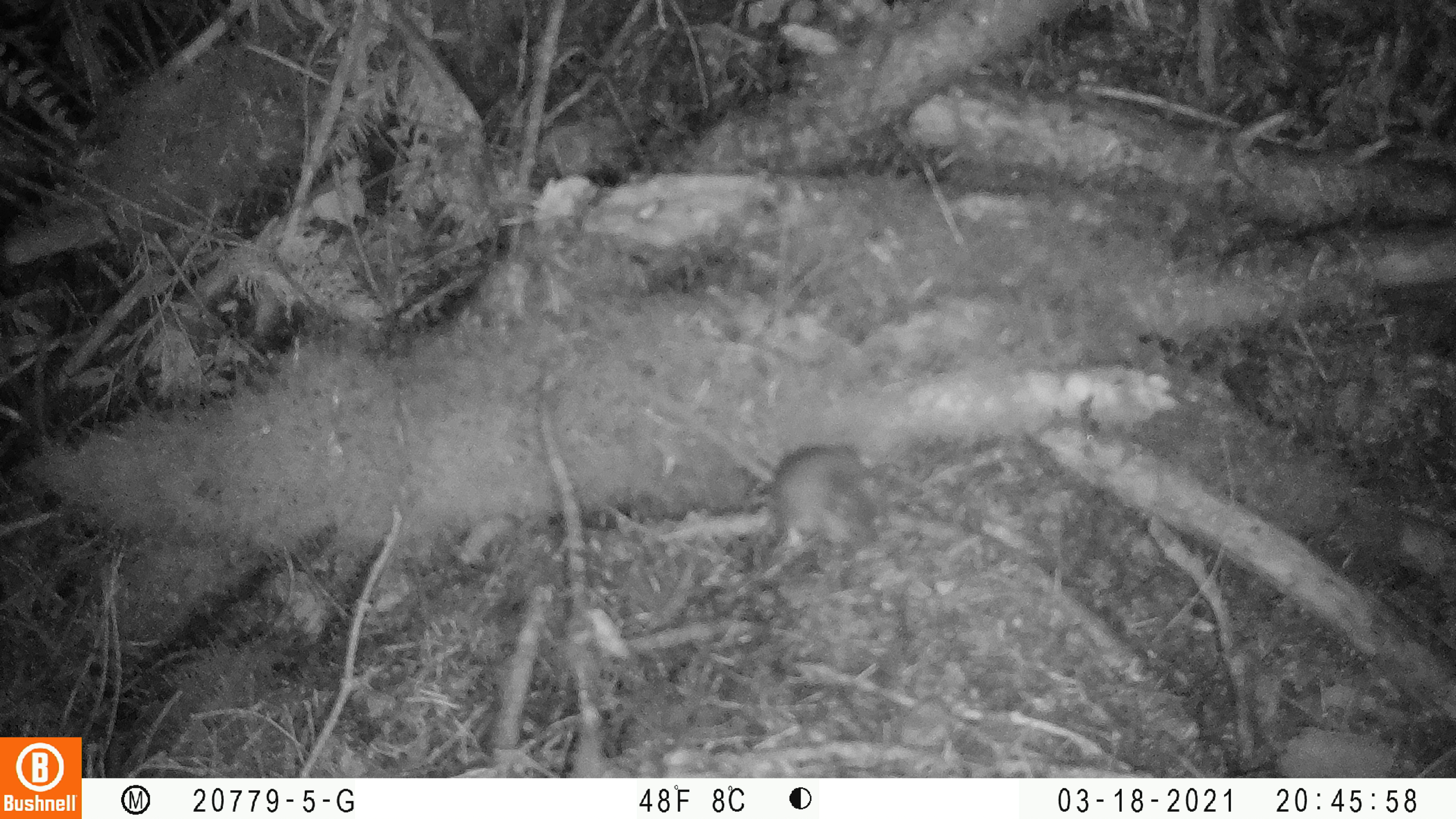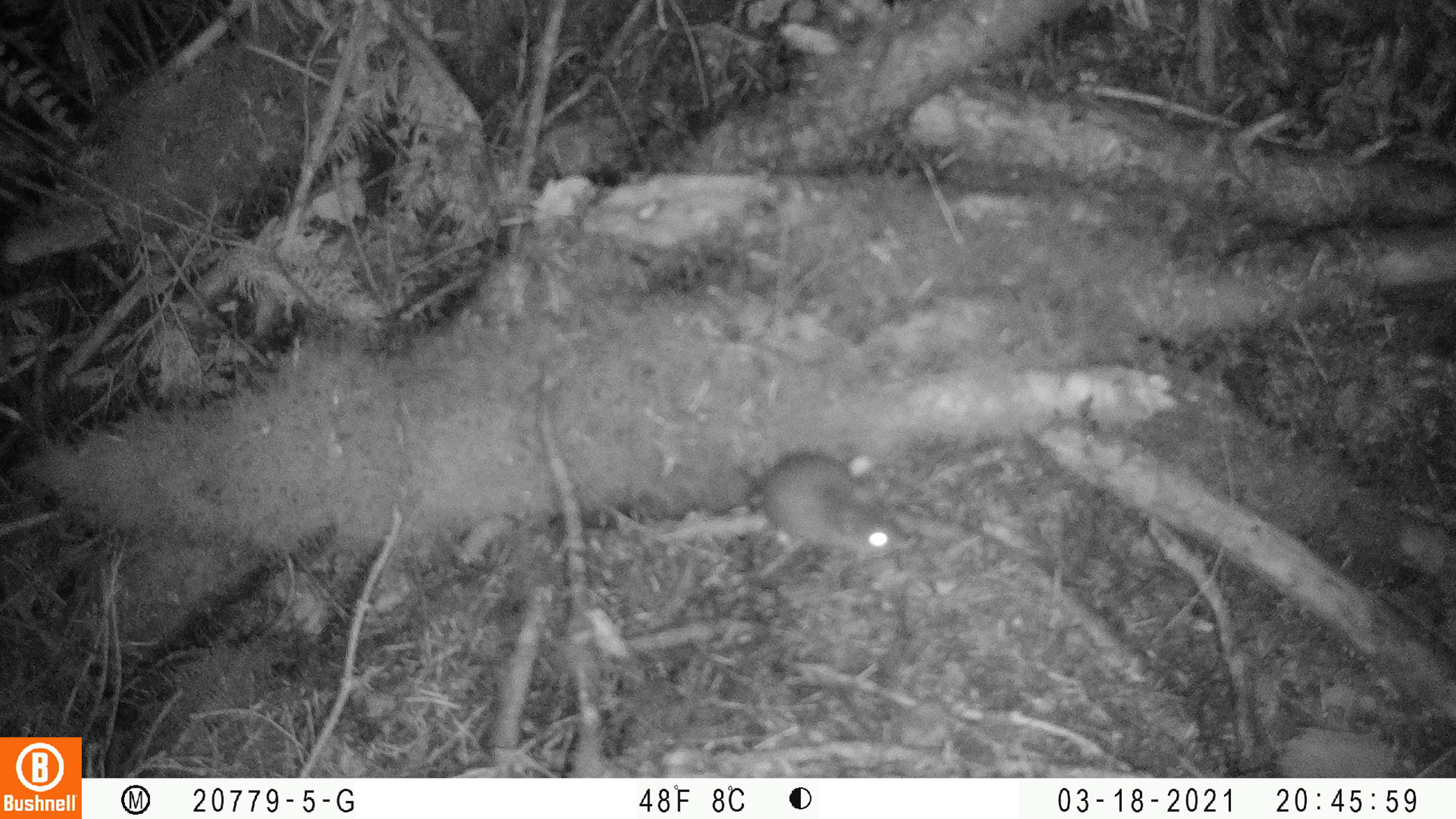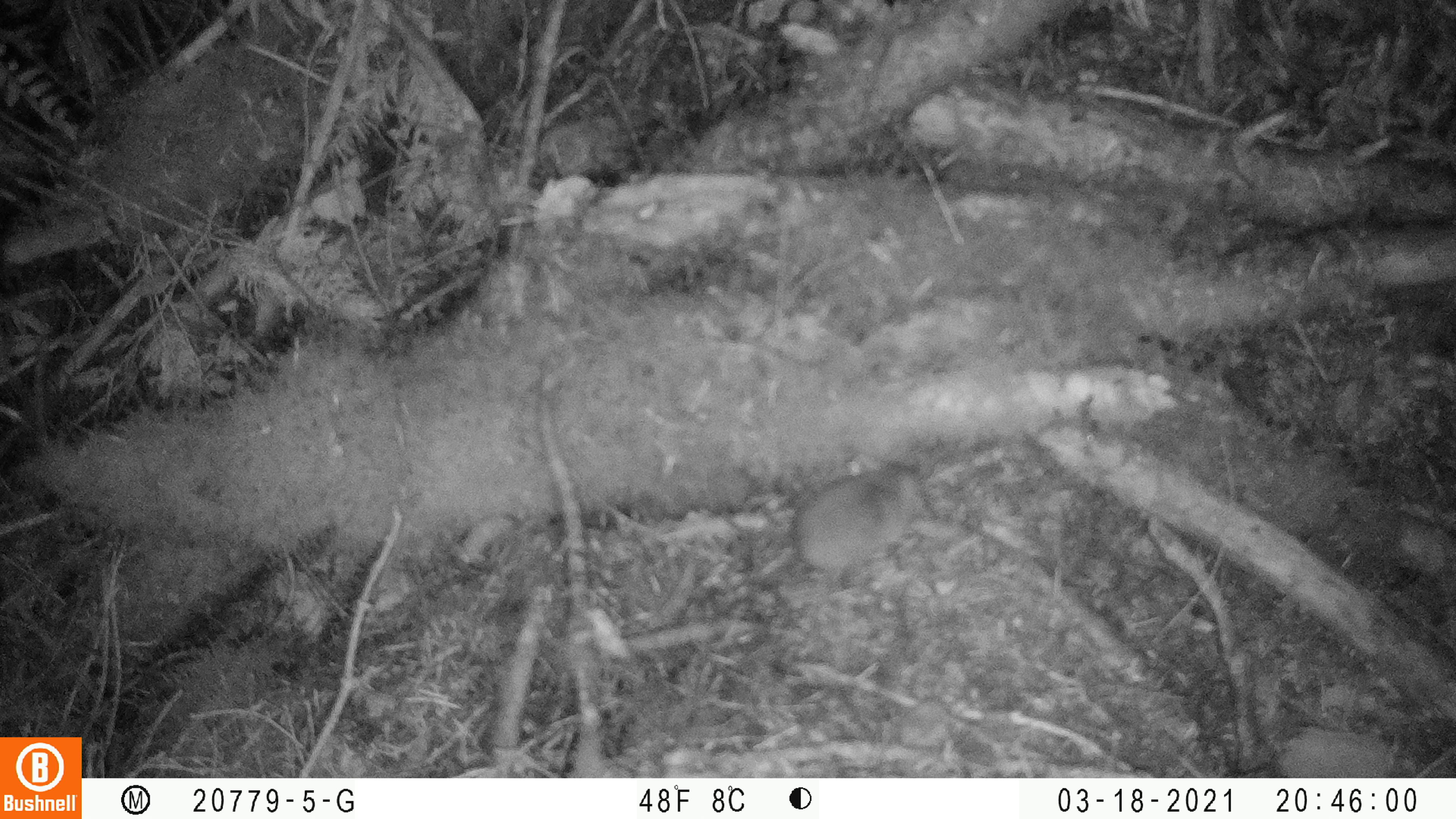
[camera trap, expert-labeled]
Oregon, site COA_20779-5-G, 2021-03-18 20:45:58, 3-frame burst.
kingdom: Animalia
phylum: Chordata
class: Mammalia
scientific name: Mammalia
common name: small mammal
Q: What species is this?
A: Small mammal (Mammalia).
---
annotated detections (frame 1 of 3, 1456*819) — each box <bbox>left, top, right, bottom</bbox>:
small mammal: <bbox>718, 406, 923, 575</bbox>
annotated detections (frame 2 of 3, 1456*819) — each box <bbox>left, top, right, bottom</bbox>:
small mammal: <bbox>720, 423, 930, 572</bbox>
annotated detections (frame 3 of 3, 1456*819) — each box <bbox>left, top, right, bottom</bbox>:
small mammal: <bbox>716, 437, 969, 636</bbox>